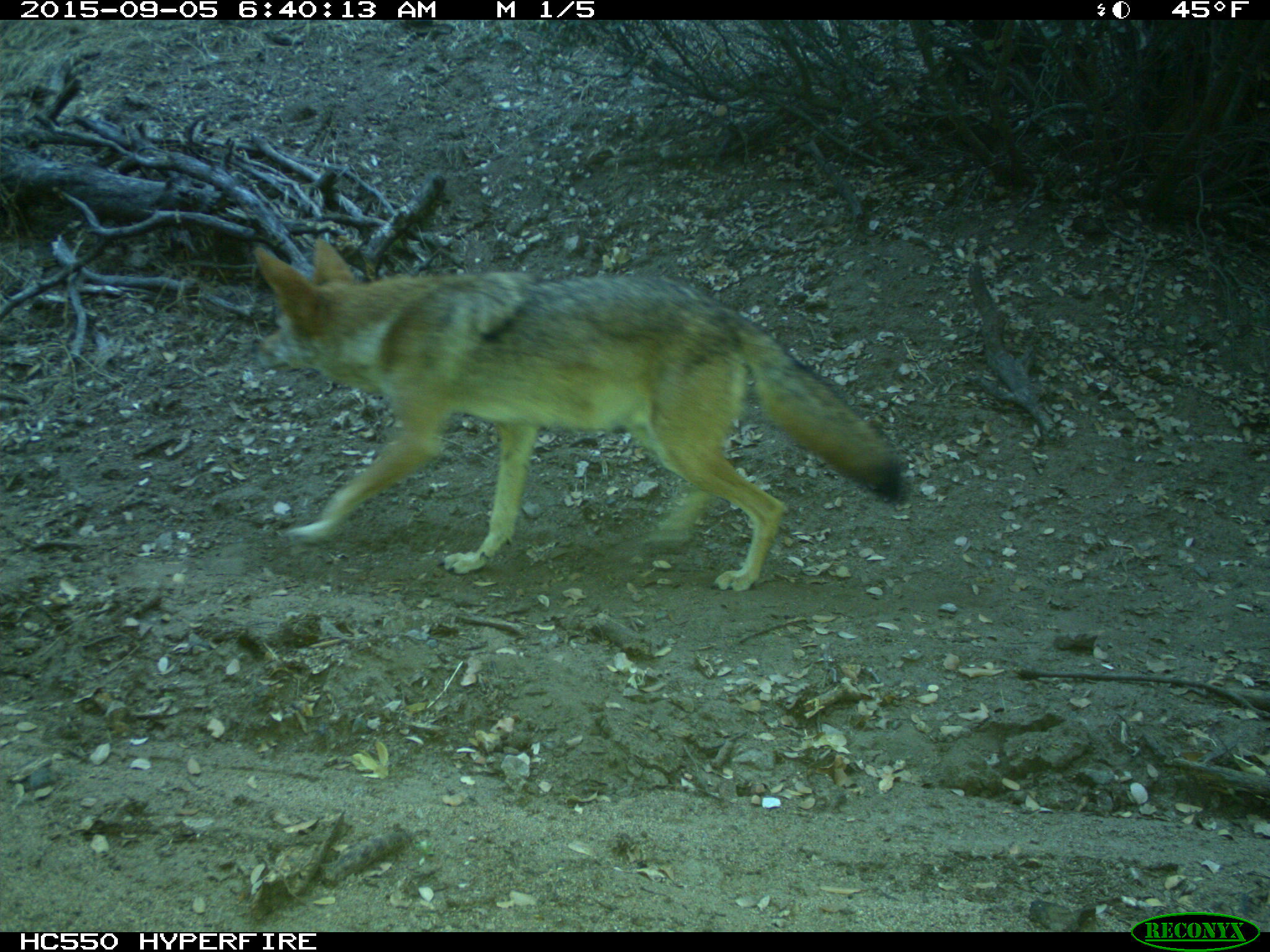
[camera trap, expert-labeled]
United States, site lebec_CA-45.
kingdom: Animalia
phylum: Chordata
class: Mammalia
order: Carnivora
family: Canidae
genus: Canis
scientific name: Canis latrans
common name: coyote